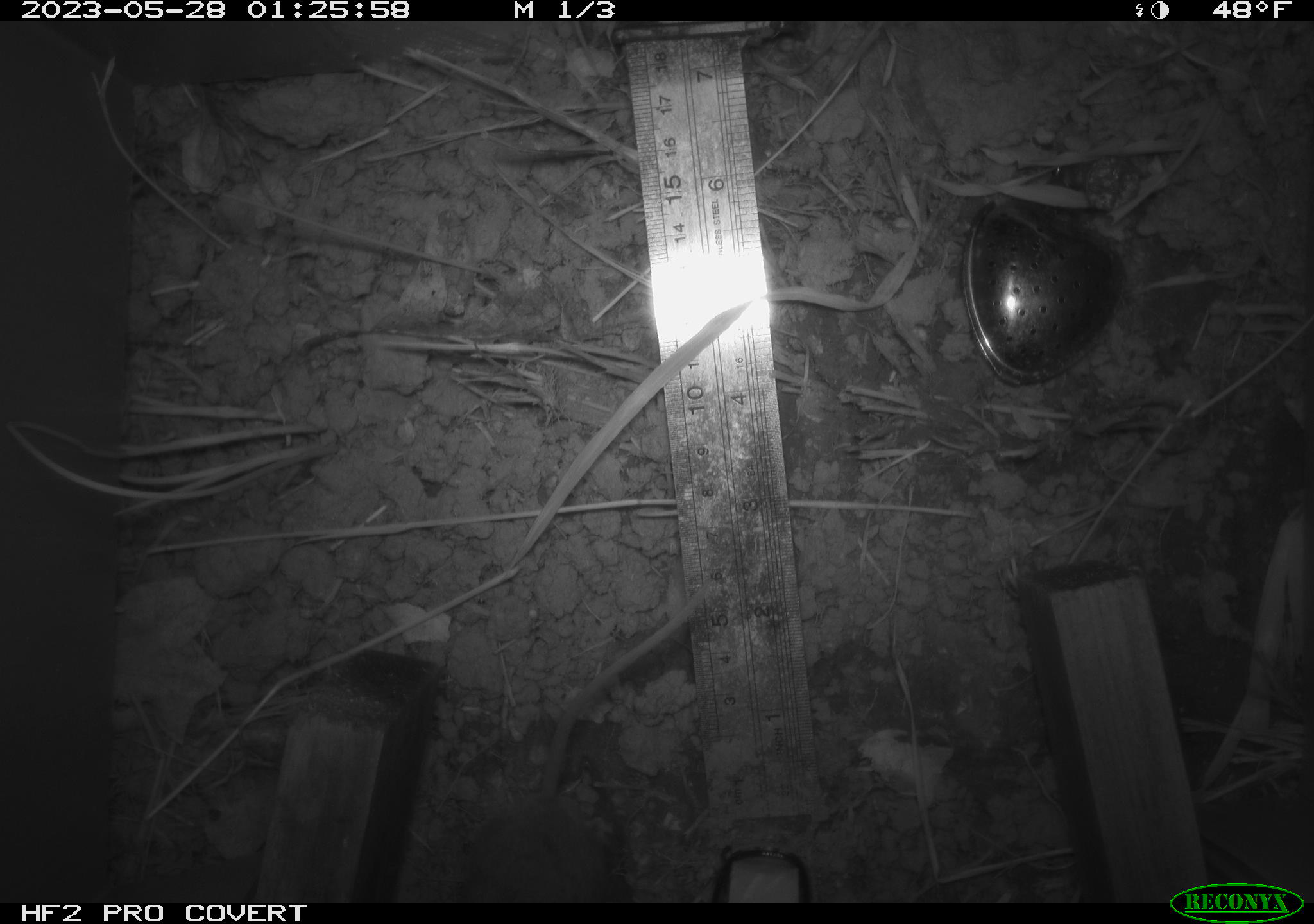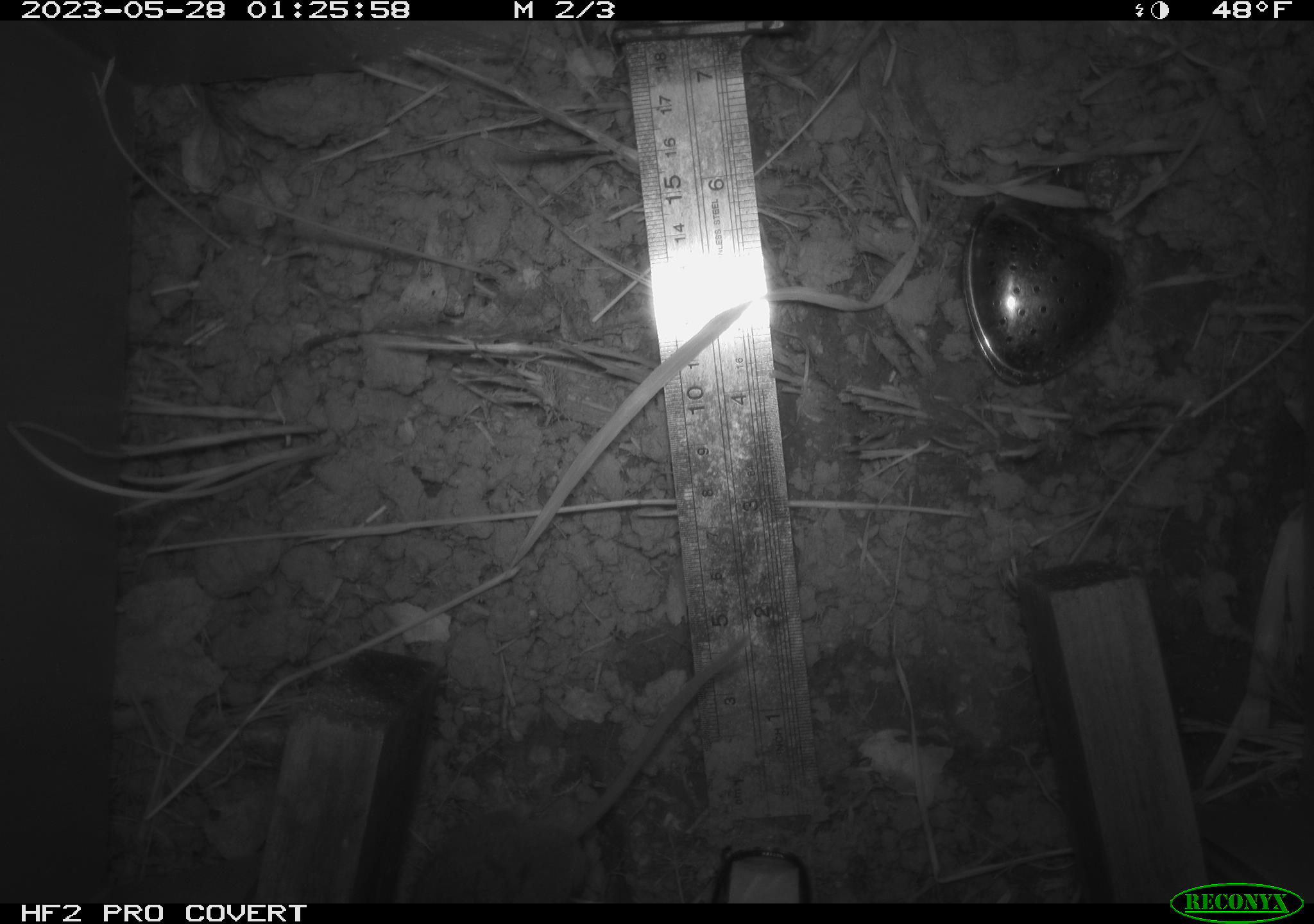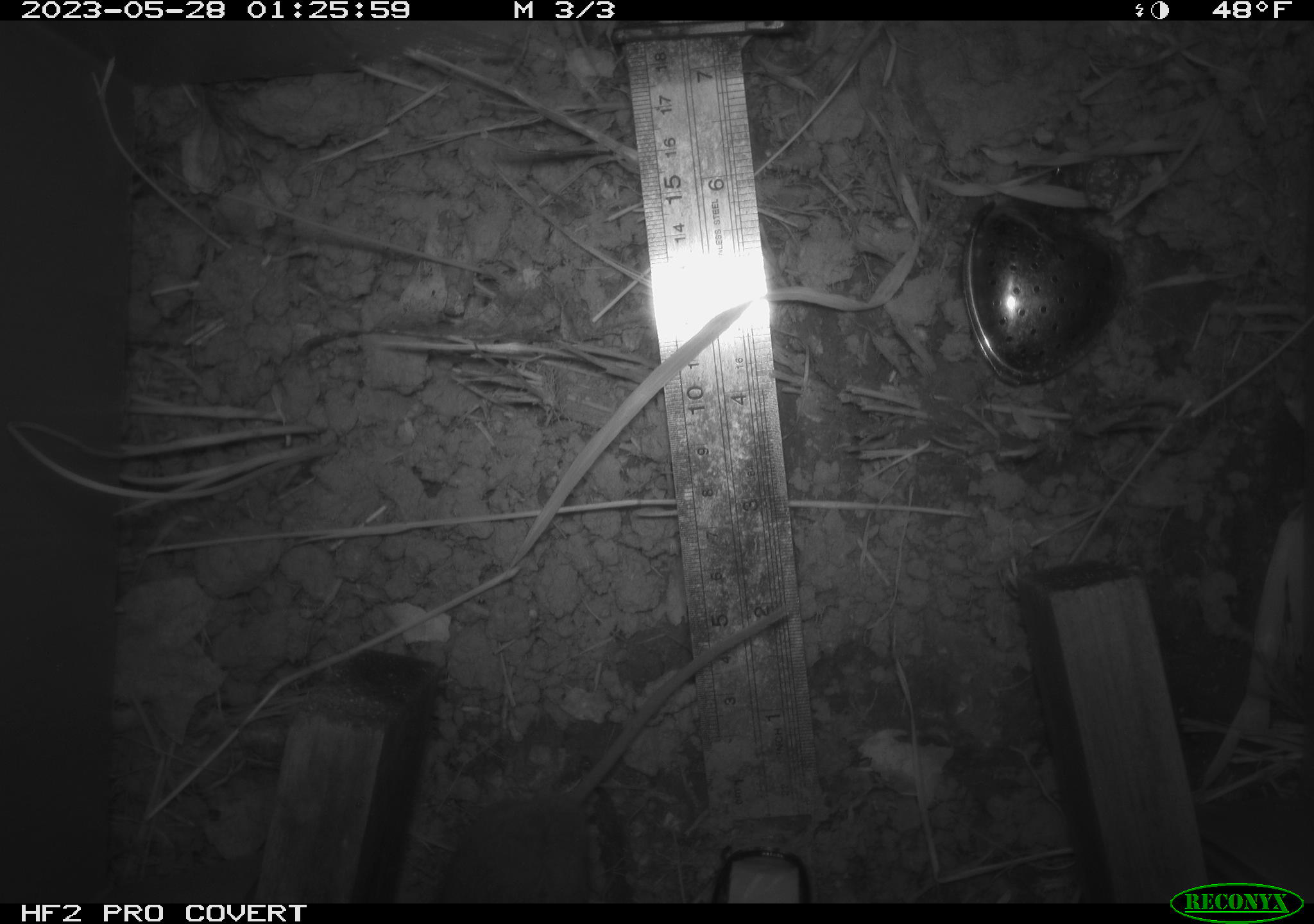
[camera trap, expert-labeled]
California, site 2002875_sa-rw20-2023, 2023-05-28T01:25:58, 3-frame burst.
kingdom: Animalia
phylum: Arthropoda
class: Insecta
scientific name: Insecta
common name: insect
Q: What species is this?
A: Insect (Insecta).